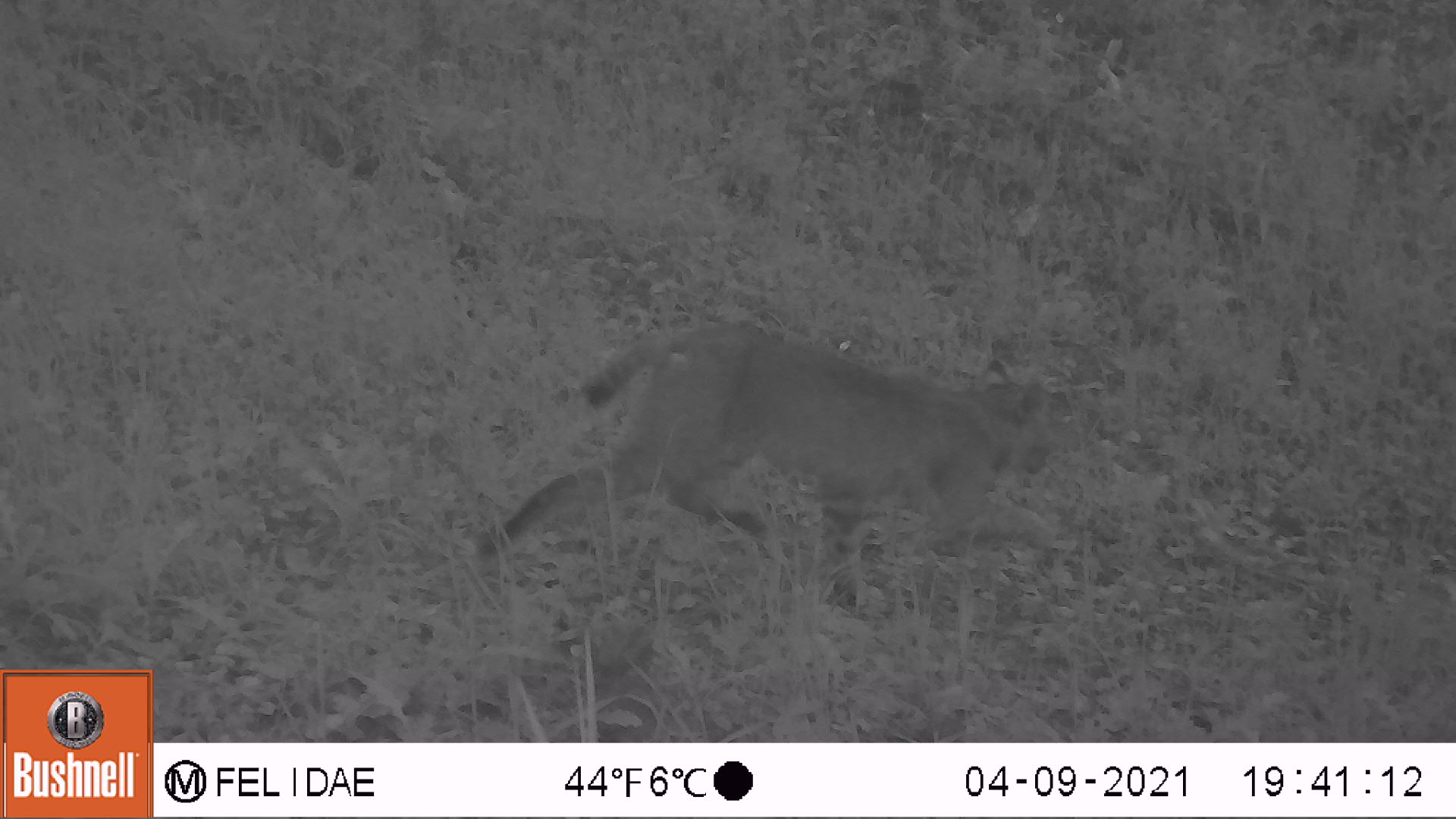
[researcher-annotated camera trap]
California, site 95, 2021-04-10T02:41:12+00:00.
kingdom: Animalia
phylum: Chordata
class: Mammalia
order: Carnivora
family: Felidae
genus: Lynx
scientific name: Lynx rufus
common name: bobcat